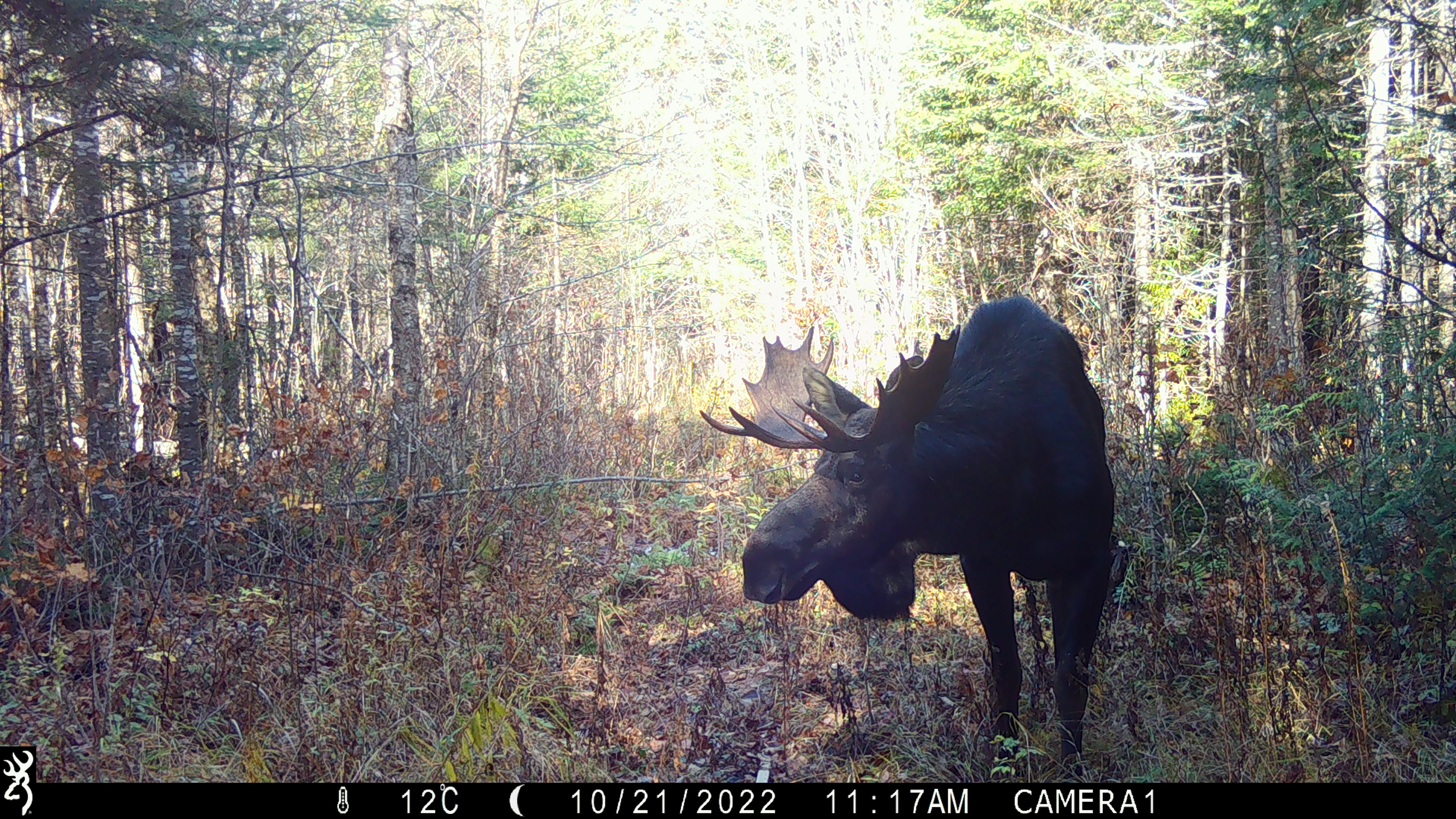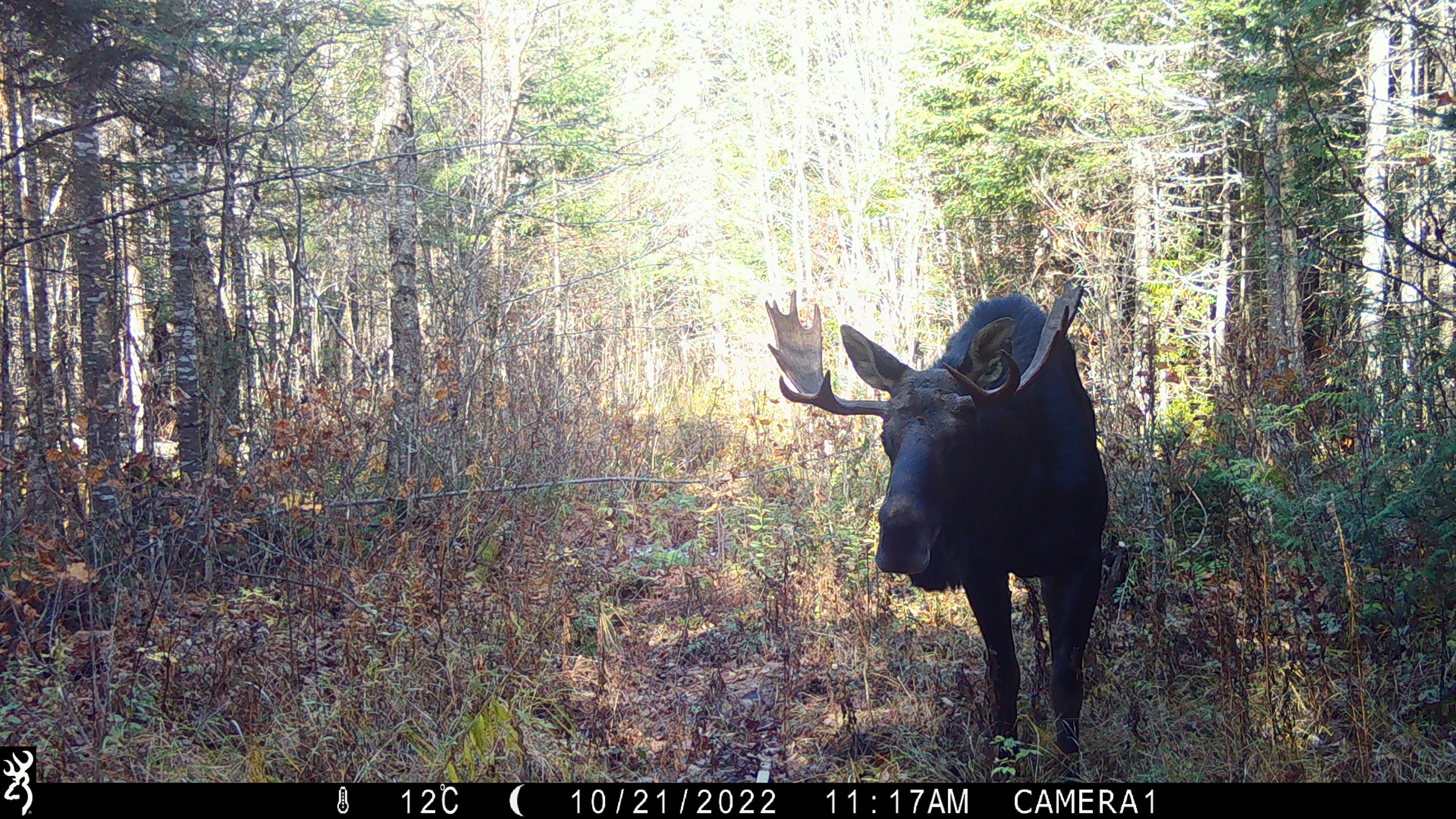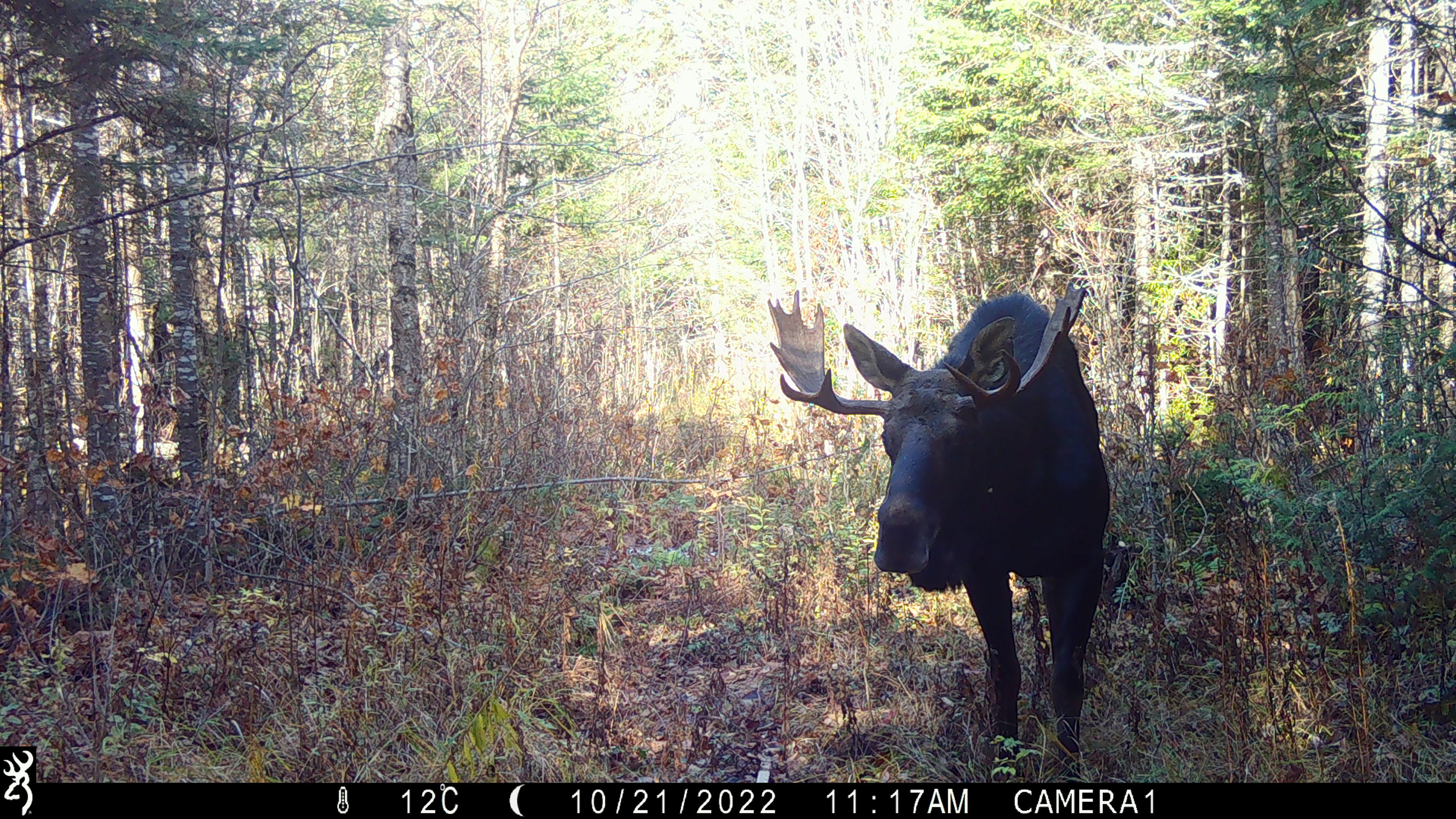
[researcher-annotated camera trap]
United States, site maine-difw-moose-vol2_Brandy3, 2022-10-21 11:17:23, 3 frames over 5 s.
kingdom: Animalia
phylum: Chordata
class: Mammalia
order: Artiodactyla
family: Cervidae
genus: Alces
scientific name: Alces alces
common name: moose